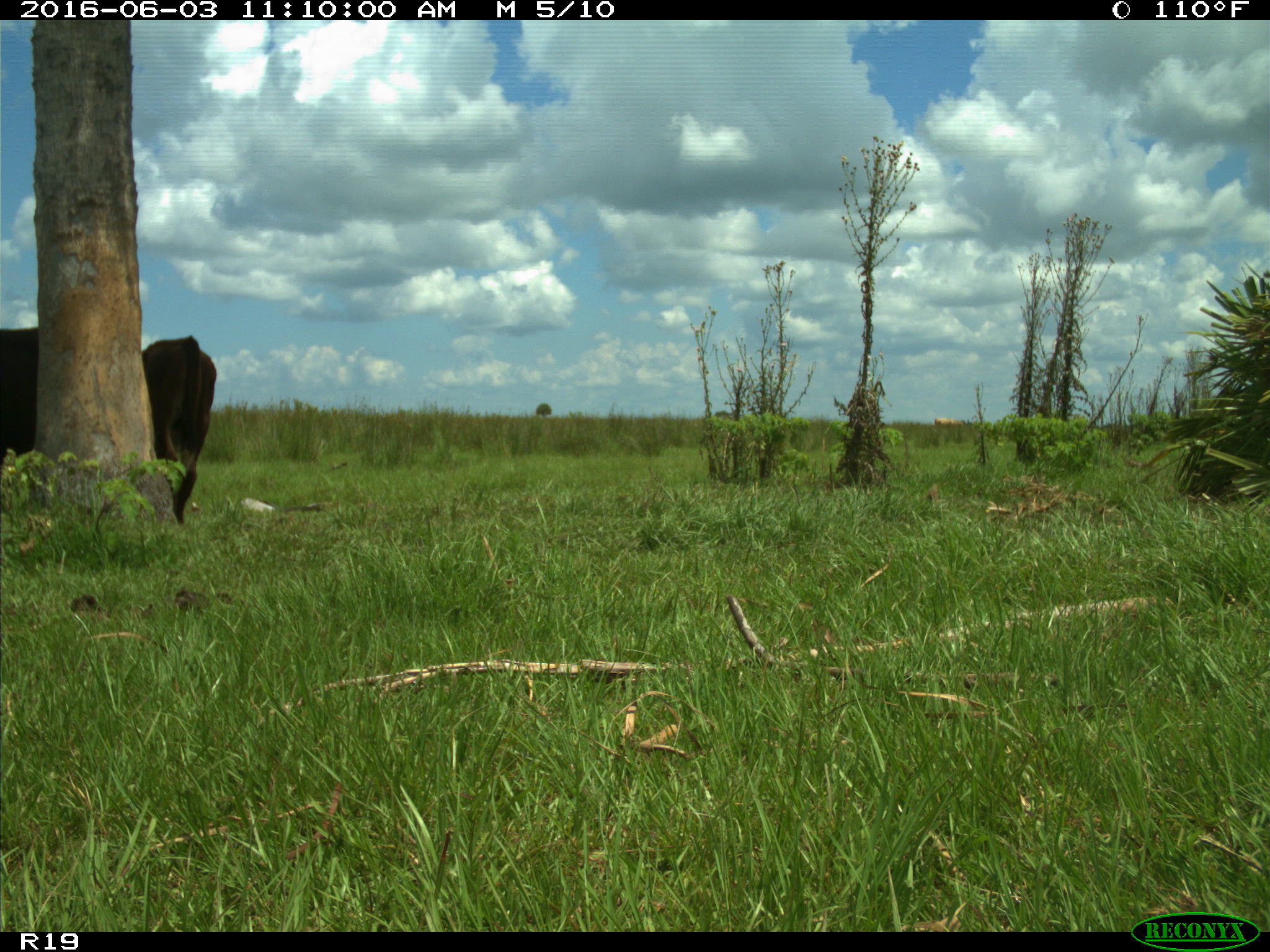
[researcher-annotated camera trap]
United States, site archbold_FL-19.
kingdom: Animalia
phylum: Chordata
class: Mammalia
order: Artiodactyla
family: Bovidae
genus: Bos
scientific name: Bos taurus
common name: domestic cow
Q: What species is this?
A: Bos taurus (domestic cow).